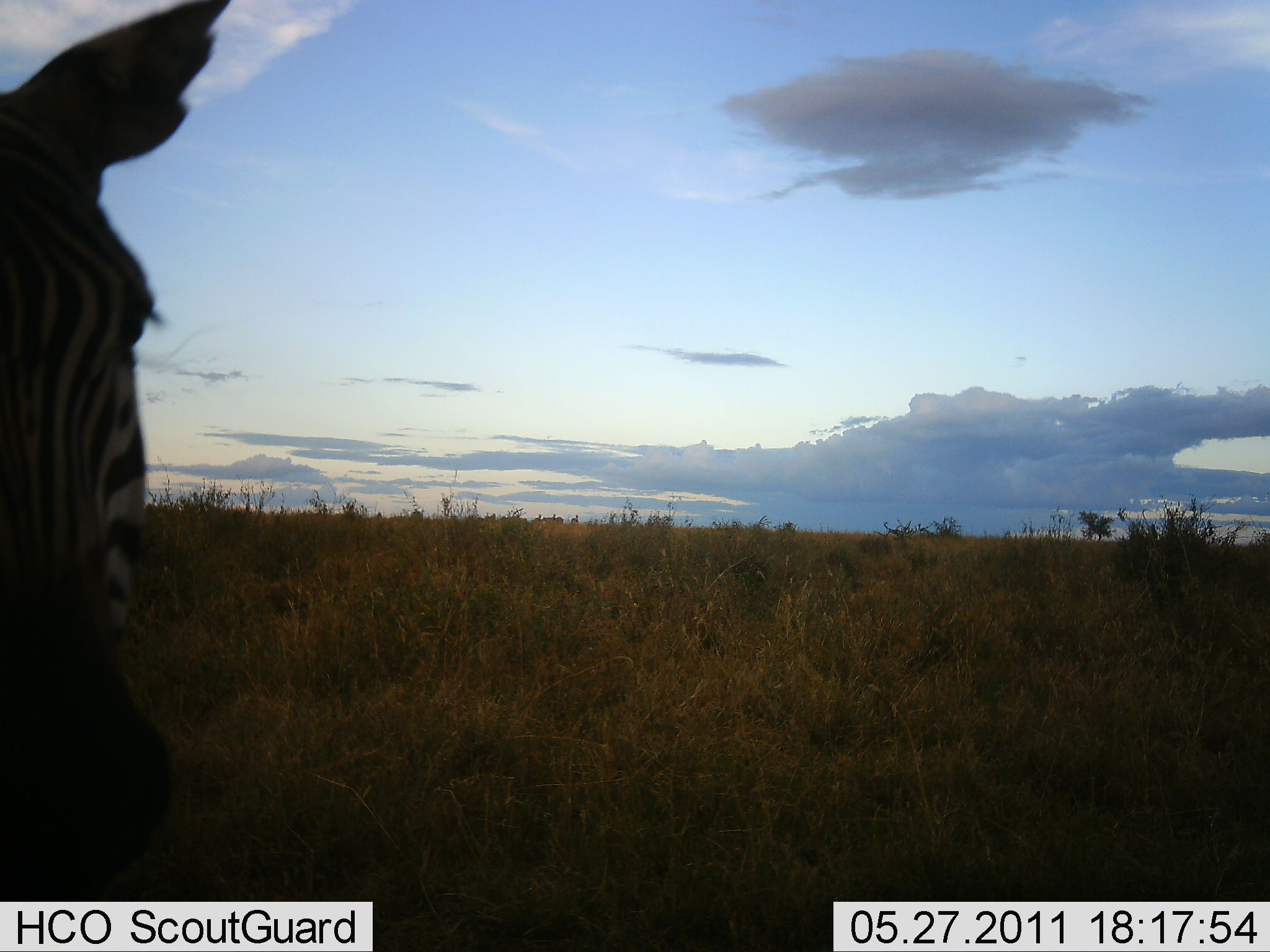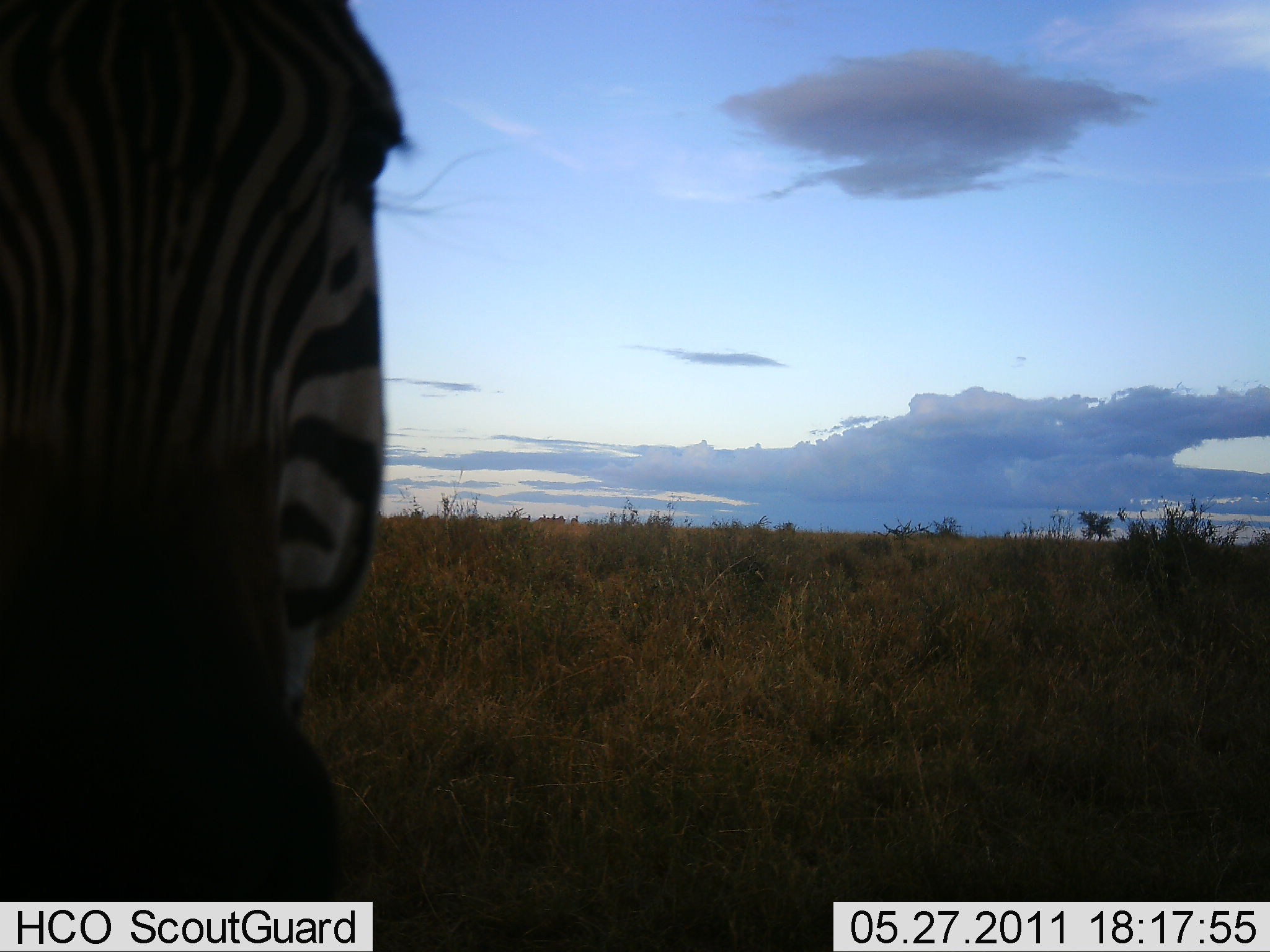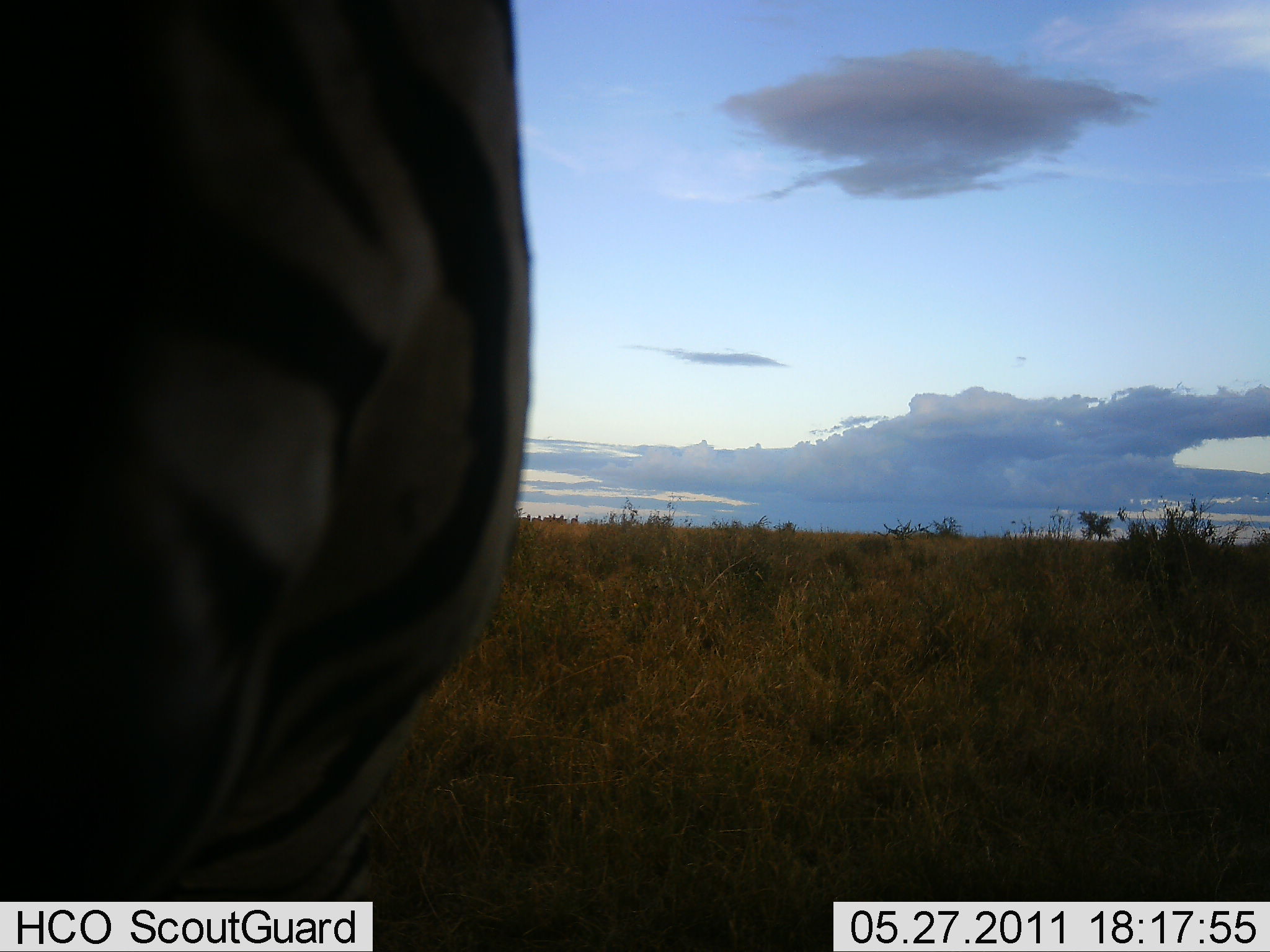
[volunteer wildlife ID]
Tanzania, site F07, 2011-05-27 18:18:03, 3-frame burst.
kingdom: Animalia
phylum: Chordata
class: Mammalia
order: Perissodactyla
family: Equidae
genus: Equus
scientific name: Equus quagga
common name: plains zebra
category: zebra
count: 1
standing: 38%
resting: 0%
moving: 54%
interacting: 8%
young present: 0%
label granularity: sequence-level